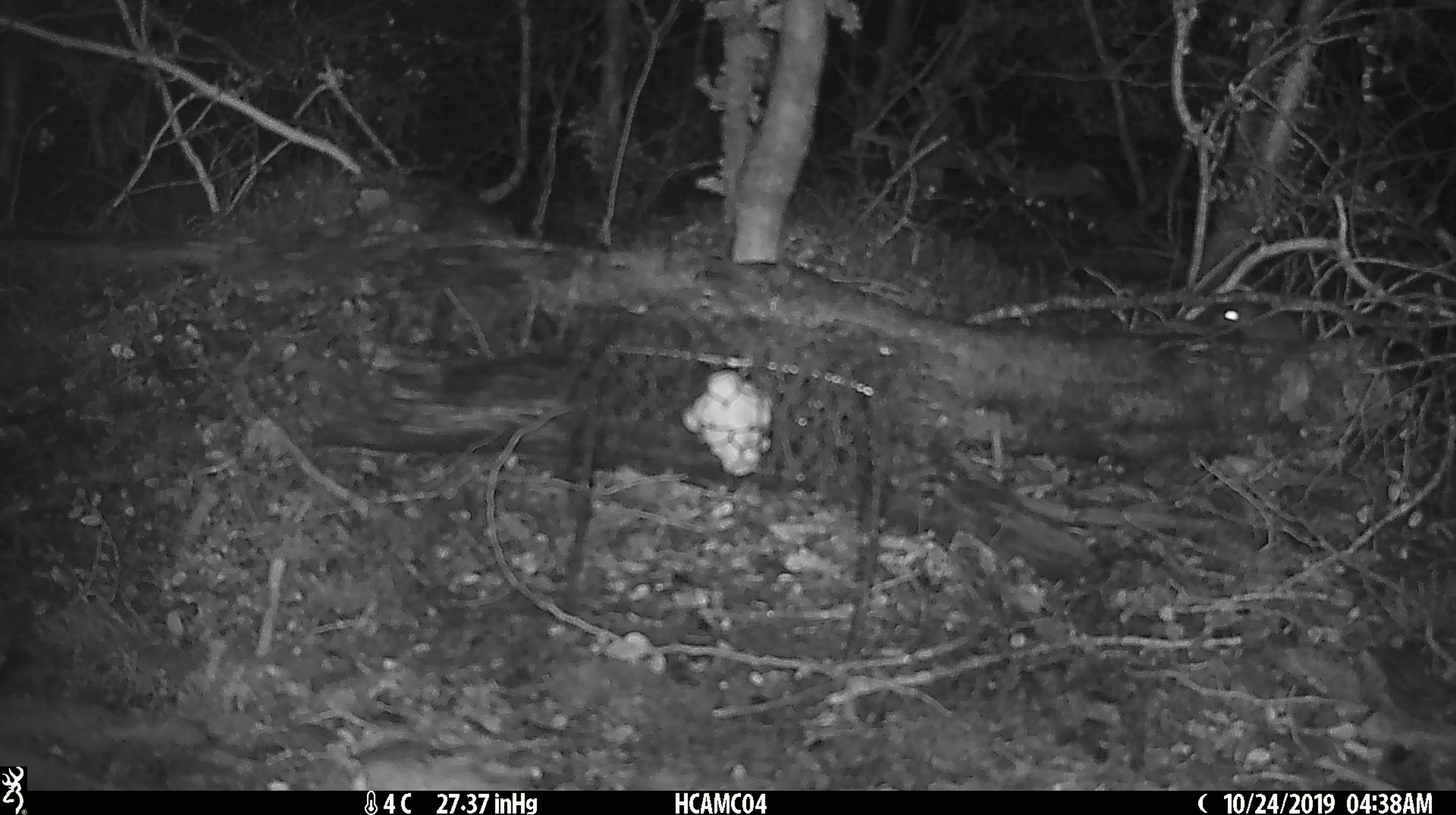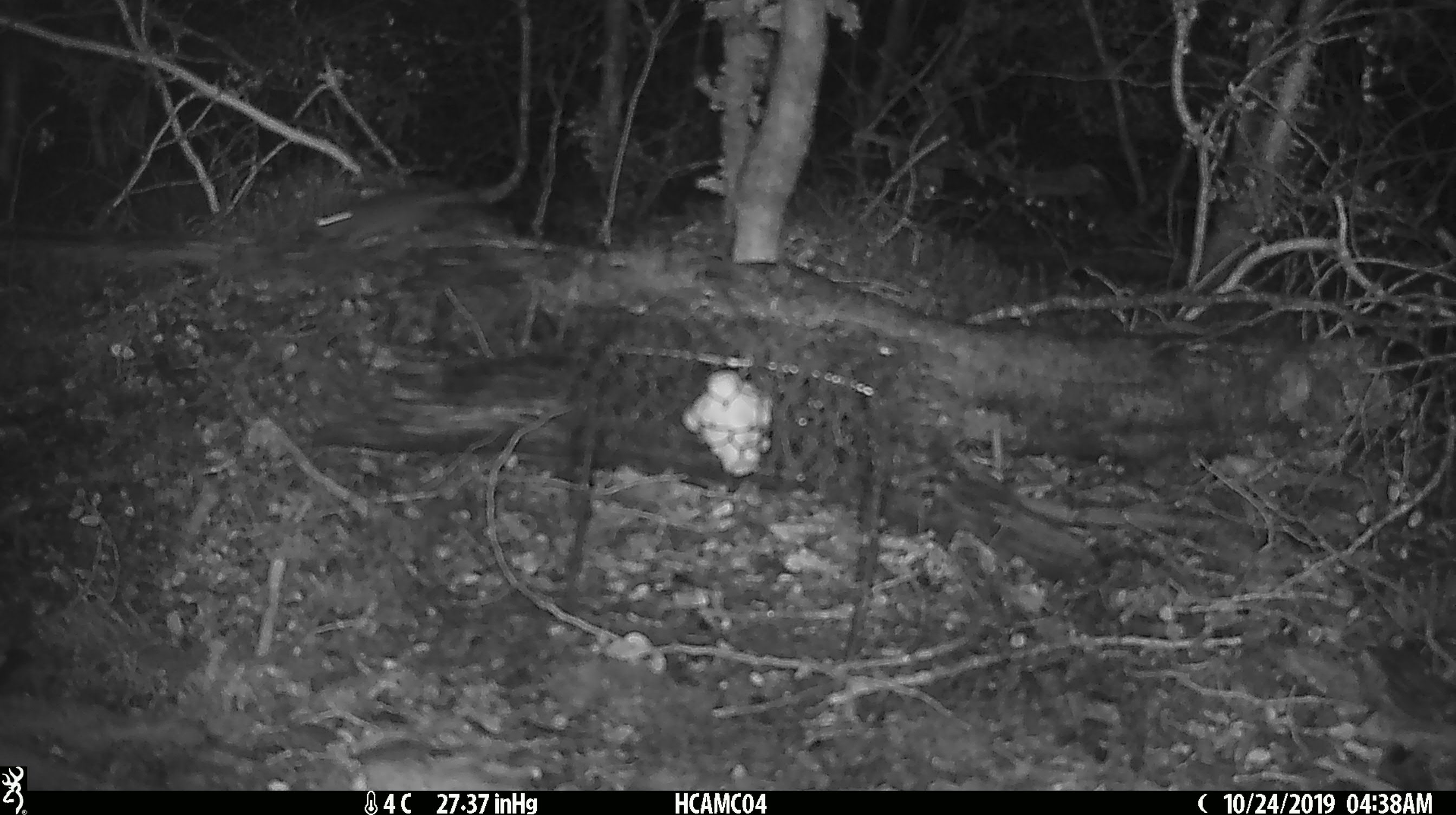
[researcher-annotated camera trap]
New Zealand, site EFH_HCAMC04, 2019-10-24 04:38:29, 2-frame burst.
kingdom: Animalia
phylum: Chordata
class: Mammalia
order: Rodentia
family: Muridae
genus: Mus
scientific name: Mus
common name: mouse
Mouse (Mus).